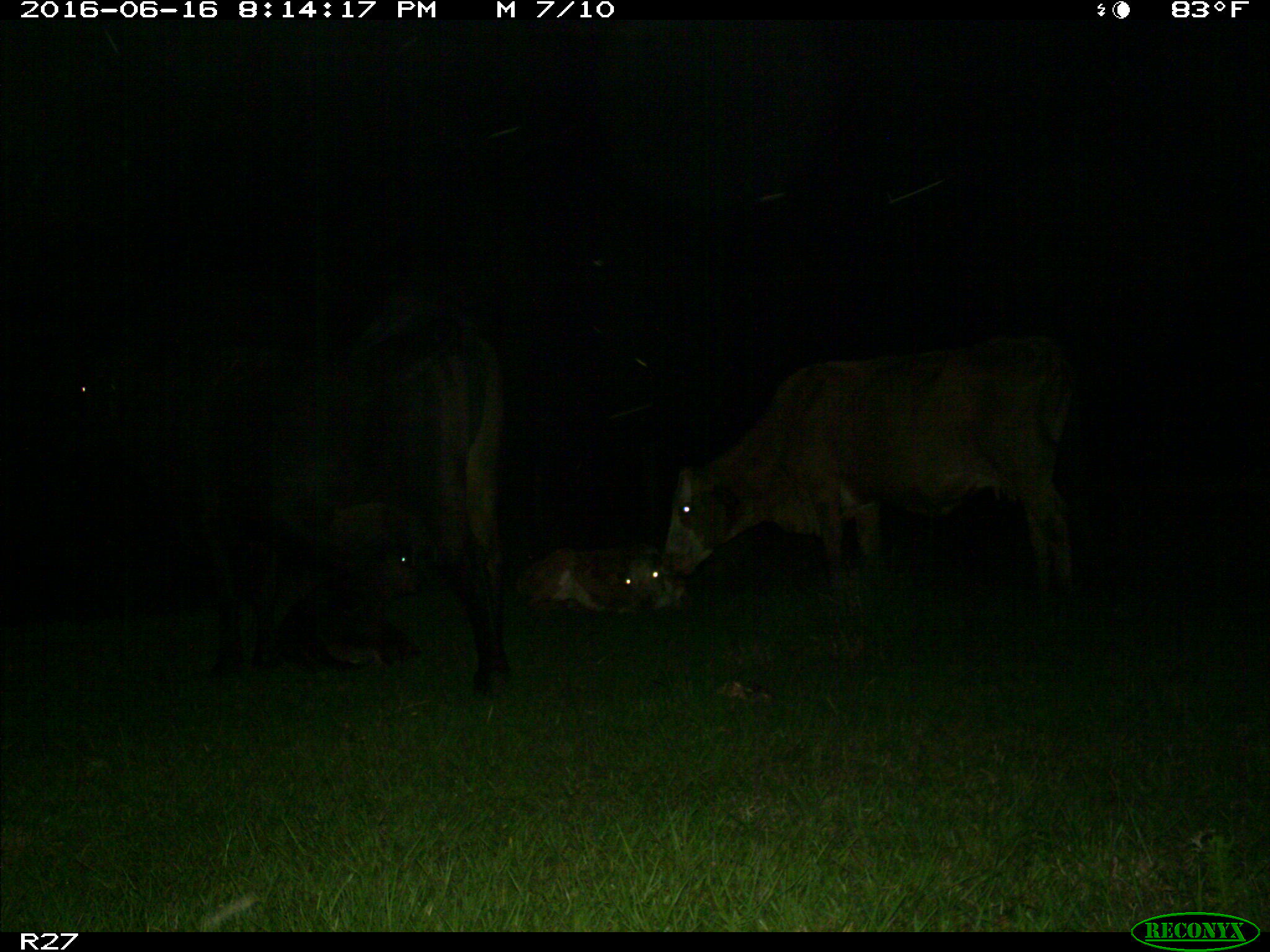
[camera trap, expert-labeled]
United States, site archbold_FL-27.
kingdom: Animalia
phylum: Chordata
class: Mammalia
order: Artiodactyla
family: Bovidae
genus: Bos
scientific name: Bos taurus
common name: domestic cow